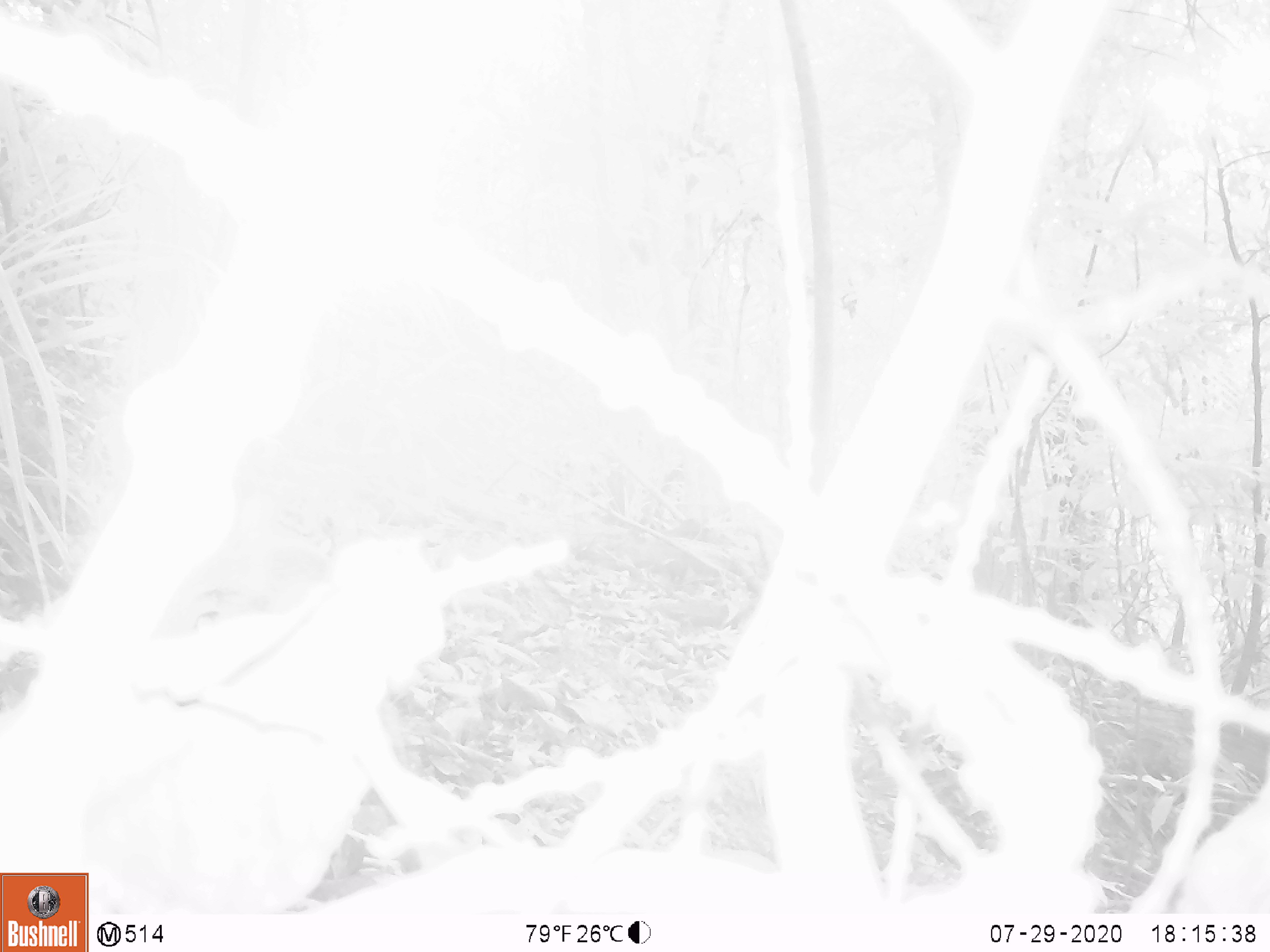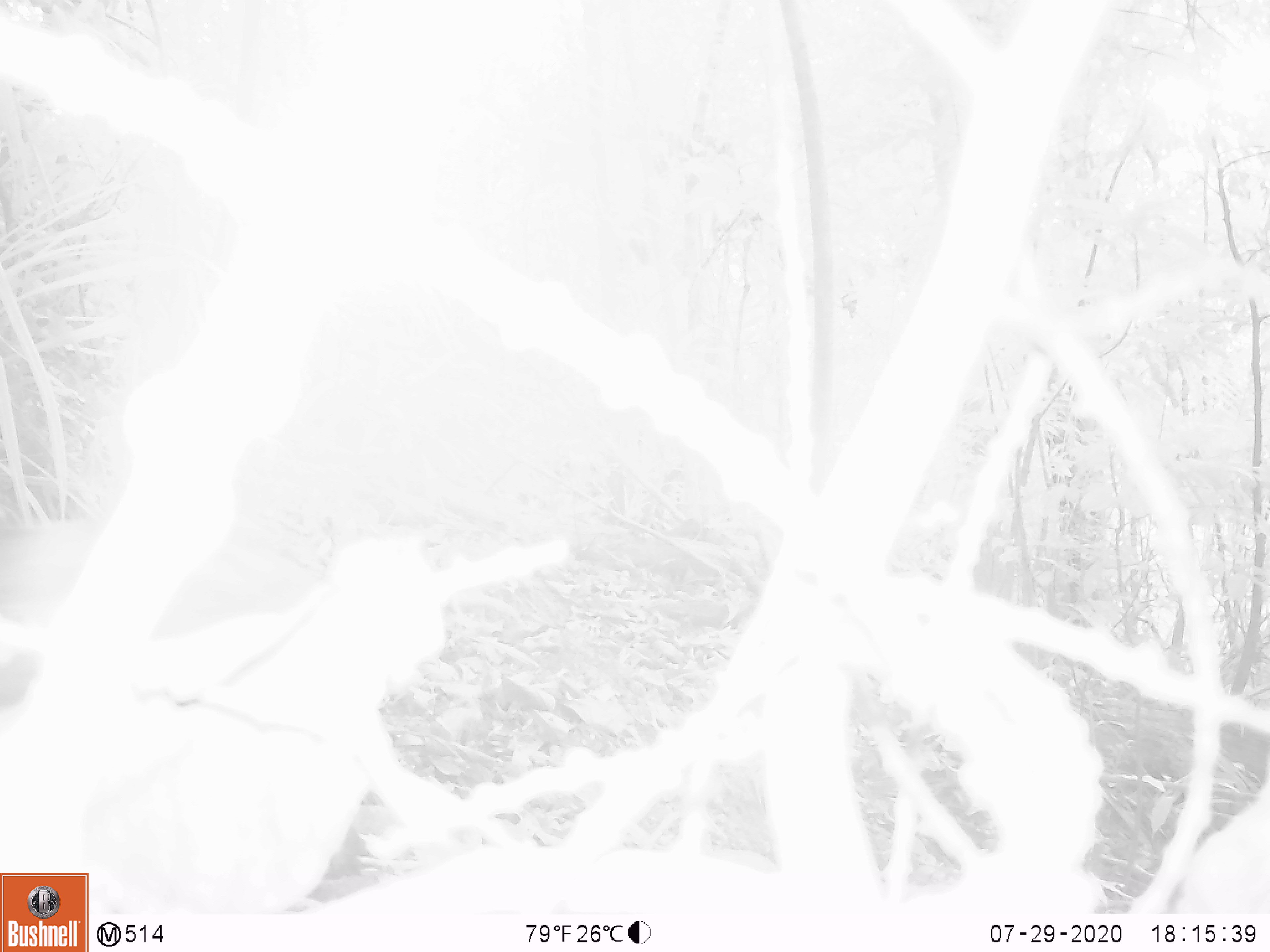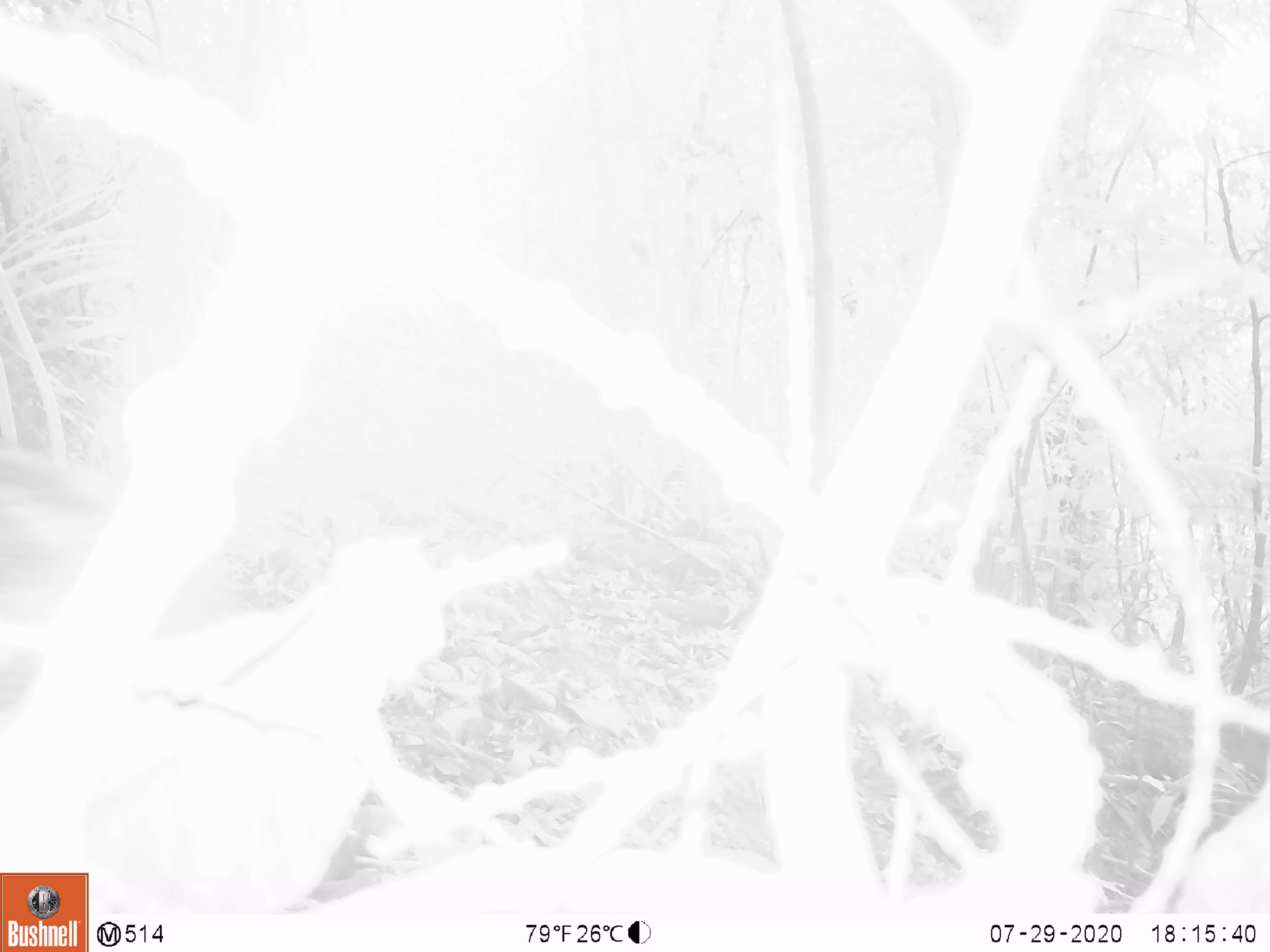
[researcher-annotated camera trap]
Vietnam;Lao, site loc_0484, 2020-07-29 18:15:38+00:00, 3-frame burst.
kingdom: Animalia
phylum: Chordata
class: Mammalia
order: Artiodactyla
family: Suidae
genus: Sus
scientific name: Sus scrofa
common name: eurasian wild pig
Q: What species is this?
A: Eurasian wild pig (Sus scrofa).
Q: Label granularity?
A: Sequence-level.